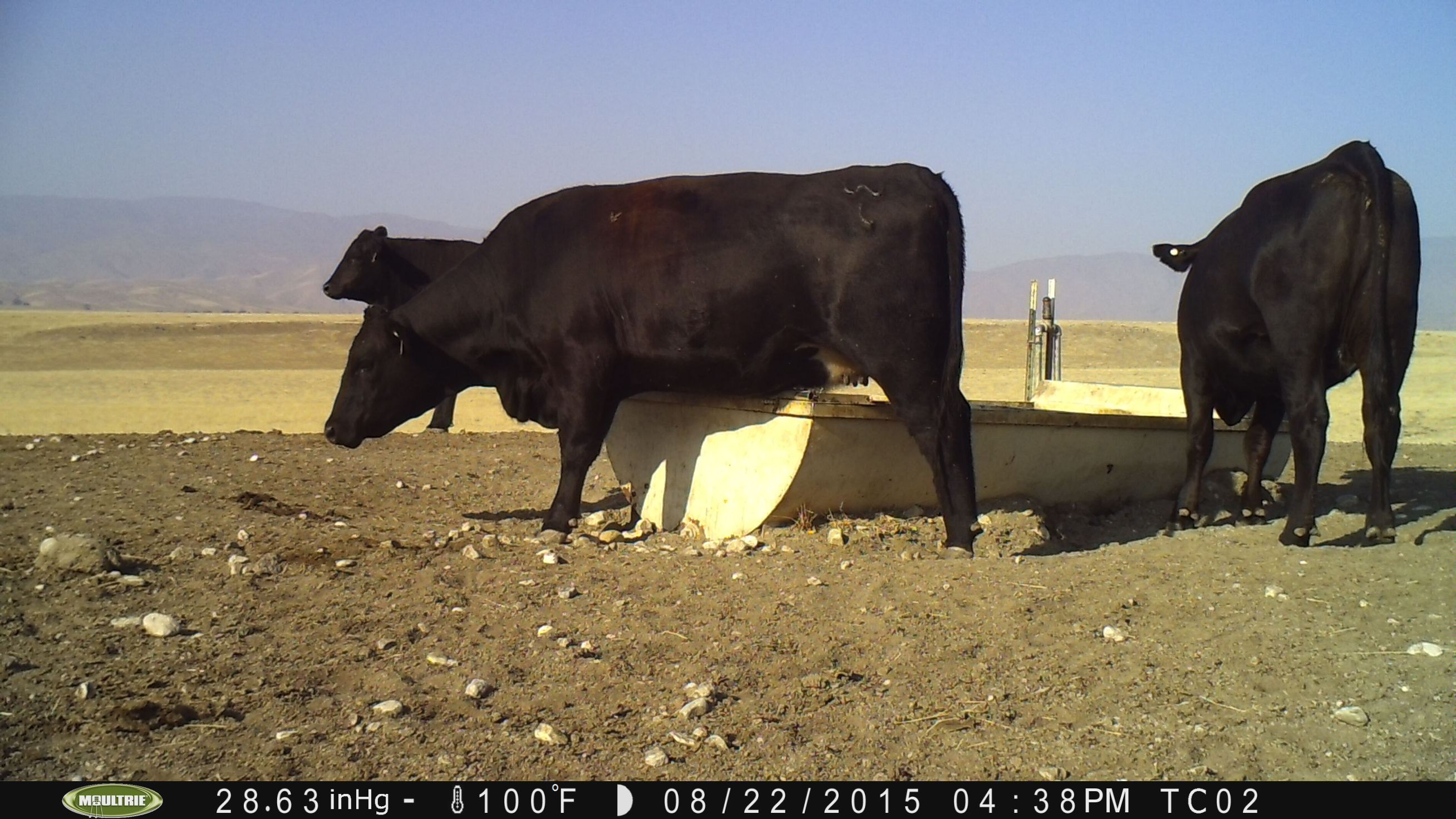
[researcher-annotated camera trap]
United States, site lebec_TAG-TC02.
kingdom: Animalia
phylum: Chordata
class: Mammalia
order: Artiodactyla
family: Bovidae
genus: Bos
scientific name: Bos taurus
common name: domestic cow